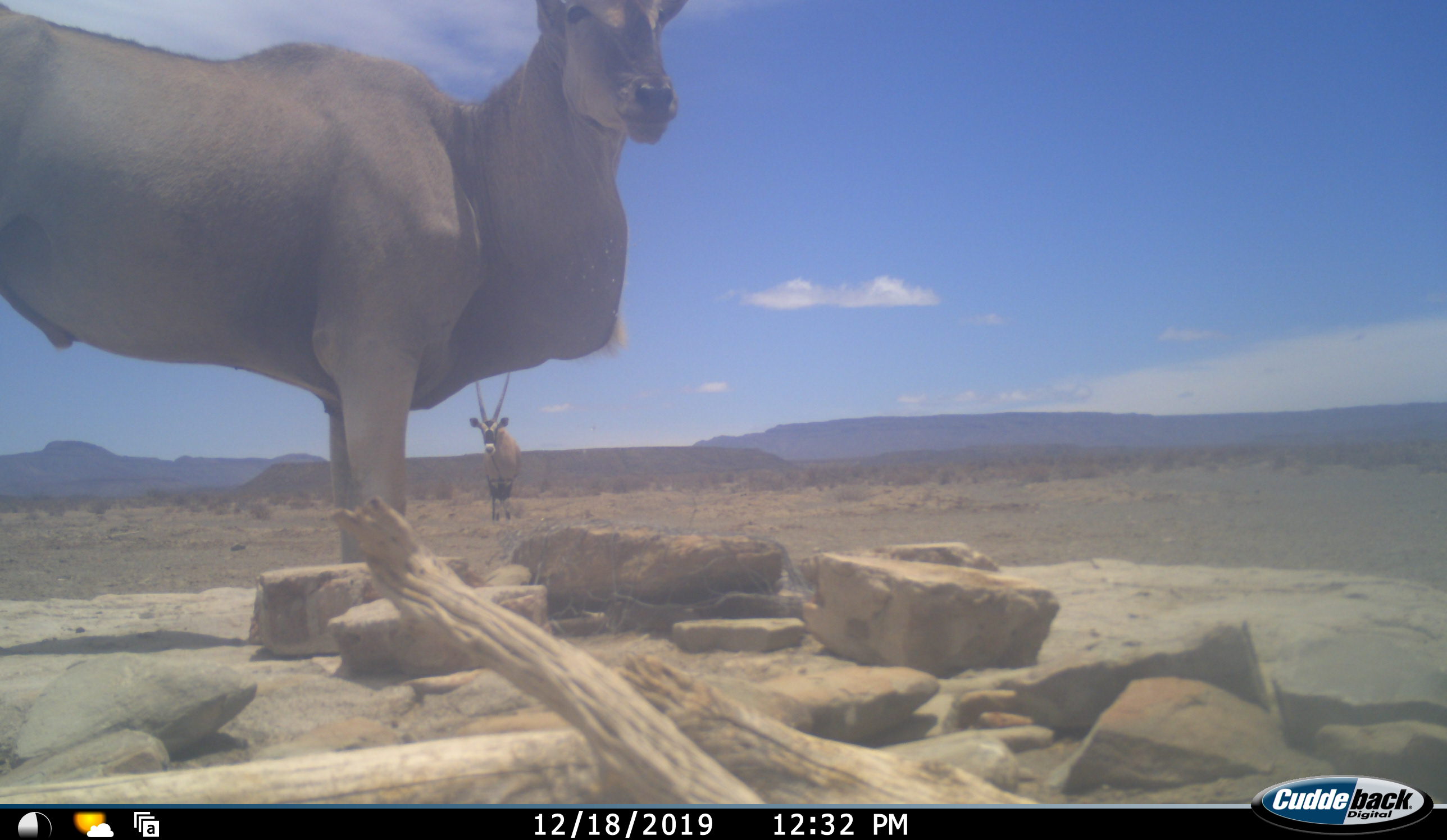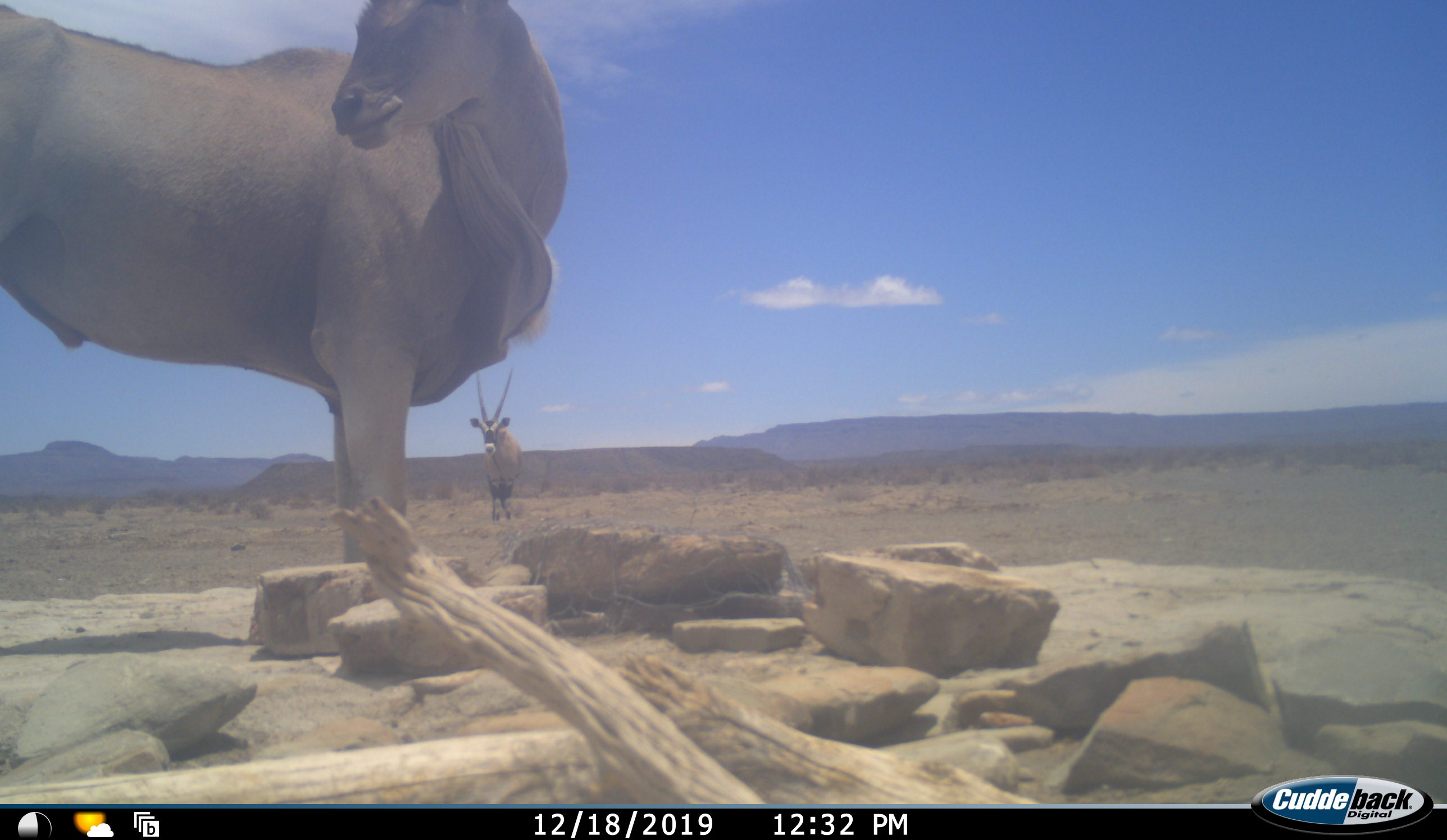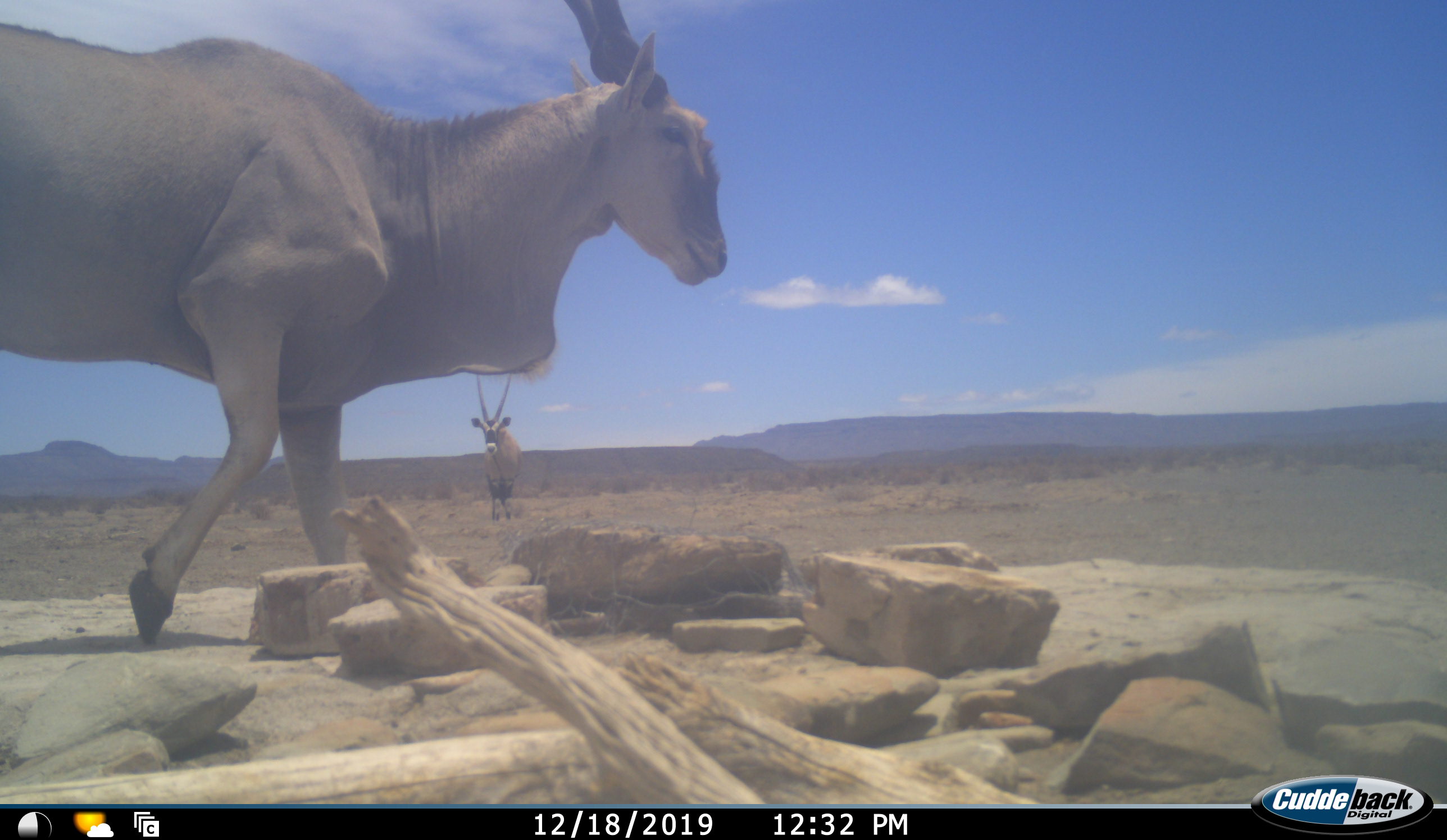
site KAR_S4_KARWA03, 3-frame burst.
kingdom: Animalia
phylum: Chordata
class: Mammalia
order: Artiodactyla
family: Bovidae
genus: Tragelaphus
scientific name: Tragelaphus oryx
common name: eland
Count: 1.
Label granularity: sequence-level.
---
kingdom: Animalia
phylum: Chordata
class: Mammalia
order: Artiodactyla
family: Bovidae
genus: Oryx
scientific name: Oryx gazella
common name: gemsbok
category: oryx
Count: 1.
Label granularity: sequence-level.